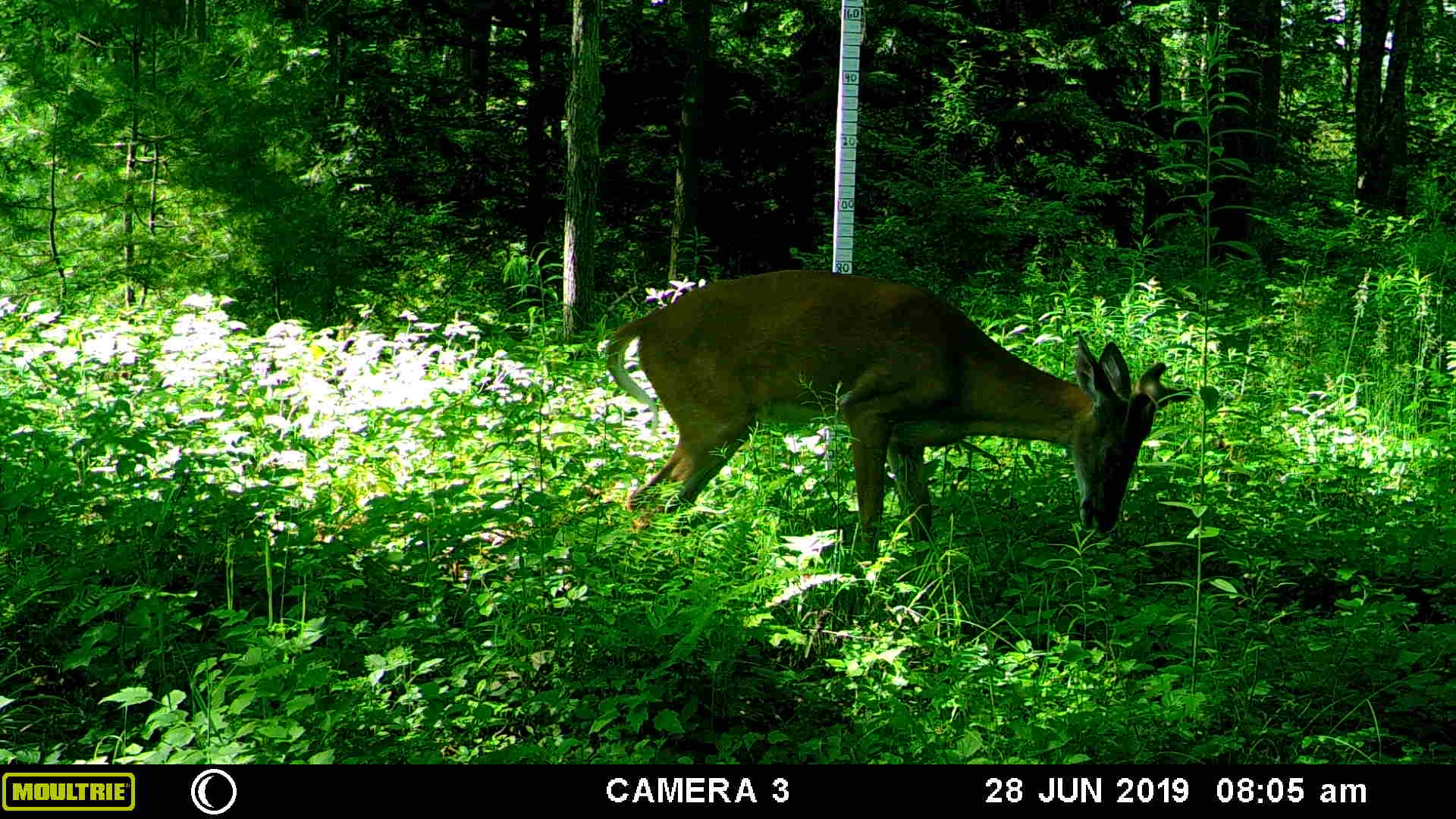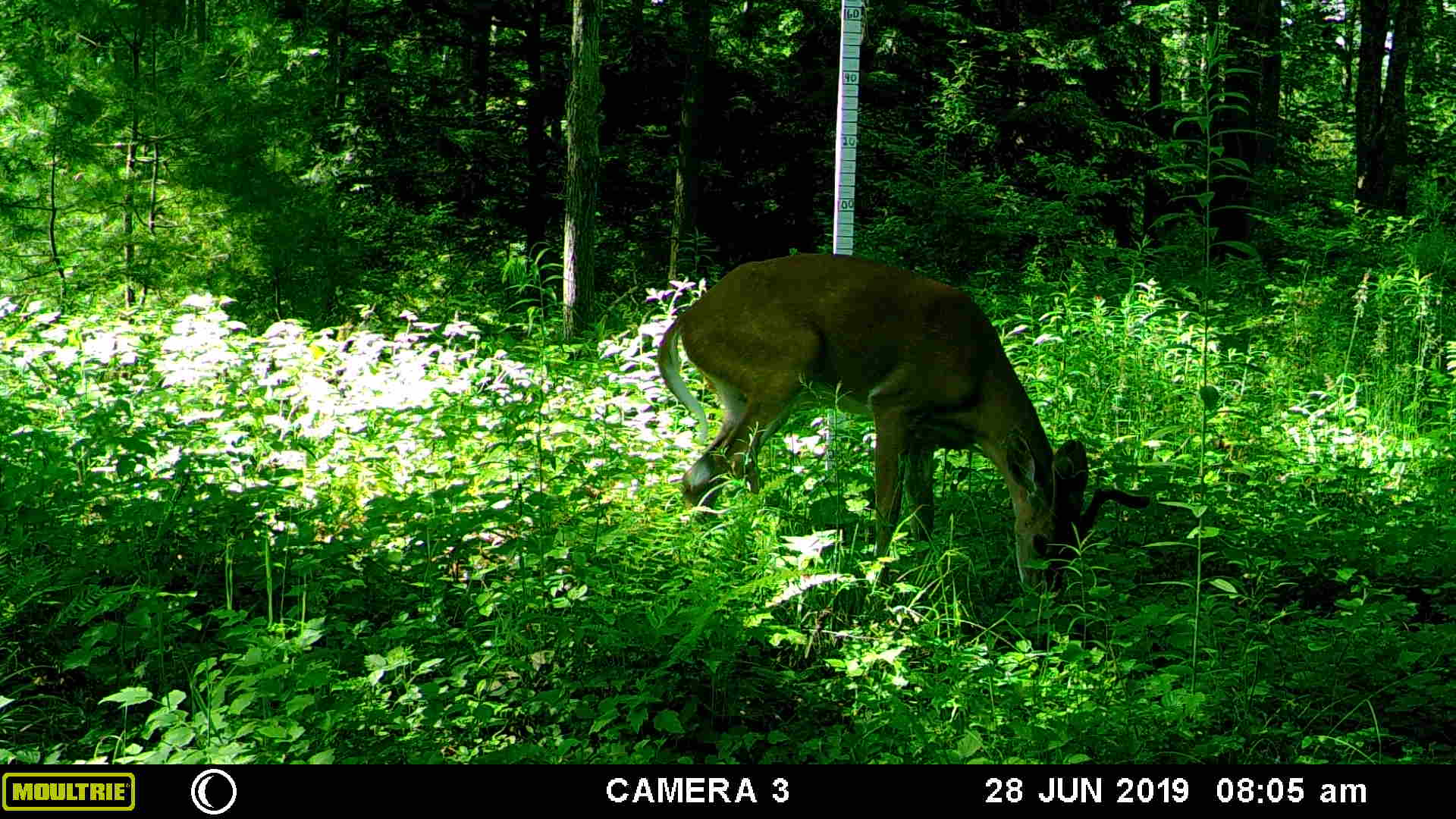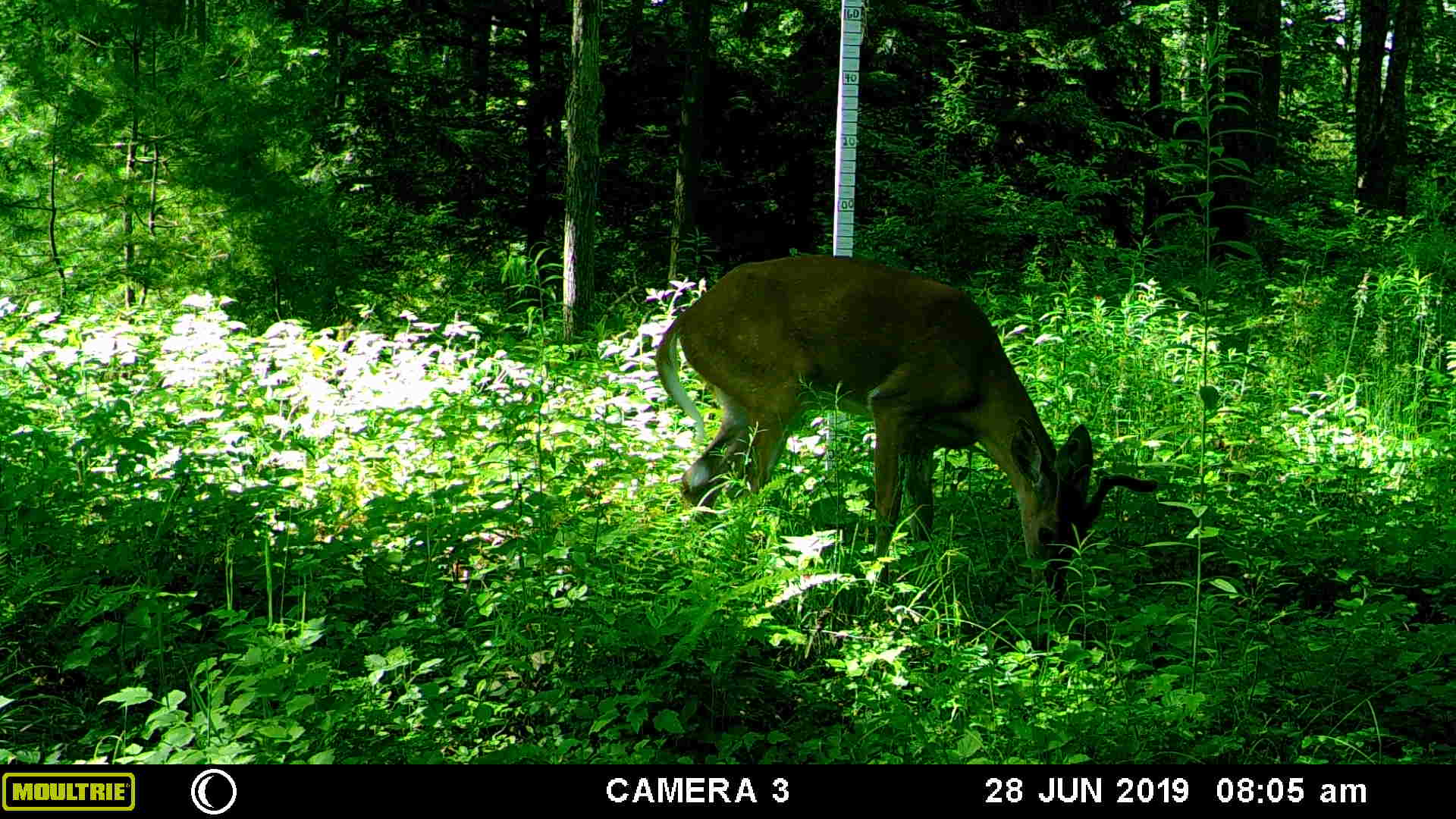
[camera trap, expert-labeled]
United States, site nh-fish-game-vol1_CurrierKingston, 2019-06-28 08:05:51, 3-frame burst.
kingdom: Animalia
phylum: Chordata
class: Mammalia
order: Artiodactyla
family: Cervidae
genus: Odocoileus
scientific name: Odocoileus virginianus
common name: white-tailed deer